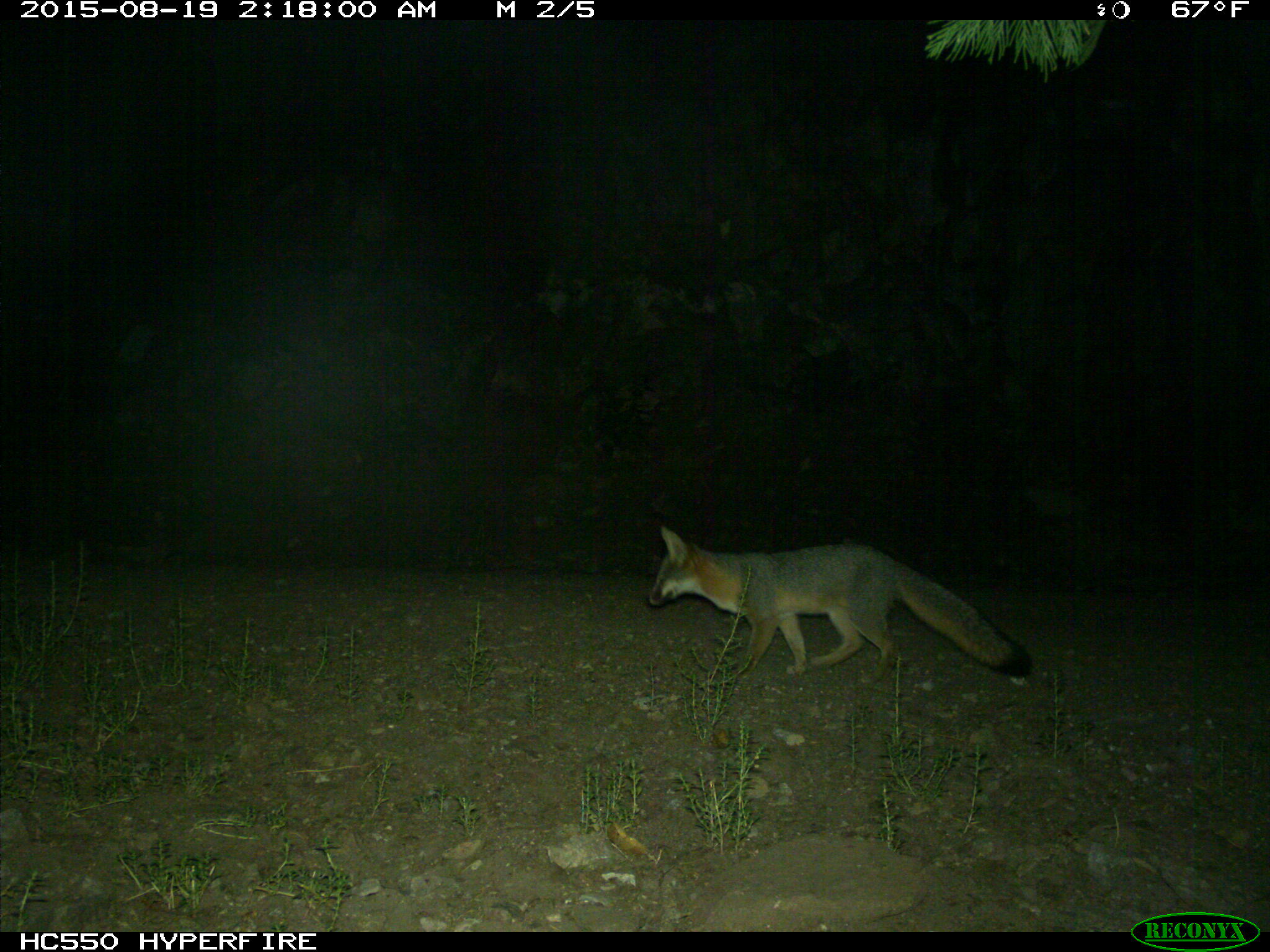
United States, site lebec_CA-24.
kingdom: Animalia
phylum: Chordata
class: Mammalia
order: Carnivora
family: Canidae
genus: Urocyon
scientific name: Urocyon cinereoargenteus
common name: gray fox